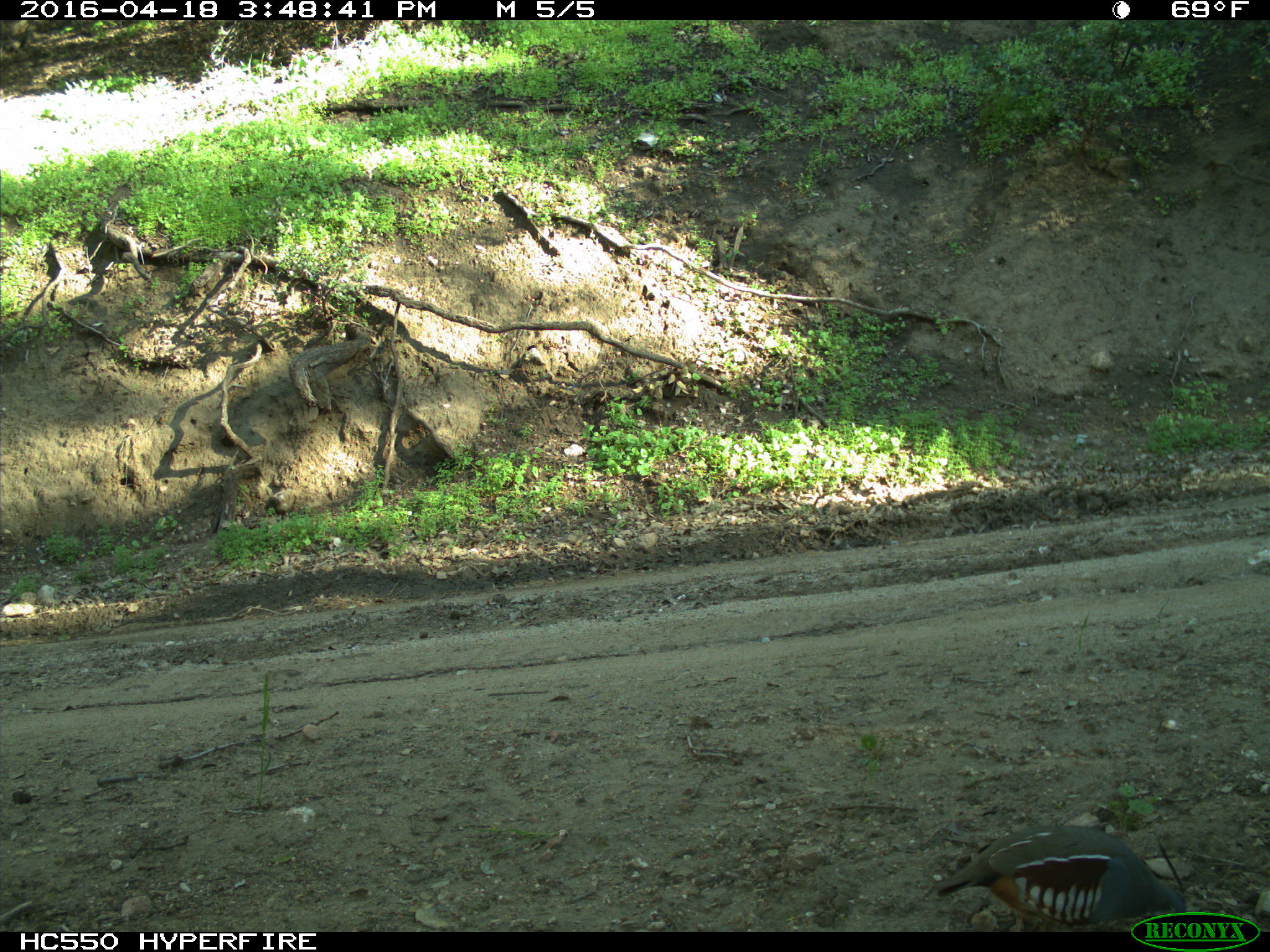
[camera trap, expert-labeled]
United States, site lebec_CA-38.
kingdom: Animalia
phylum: Chordata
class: Aves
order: Galliformes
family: Odontophoridae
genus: Callipepla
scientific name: Callipepla californica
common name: california quail